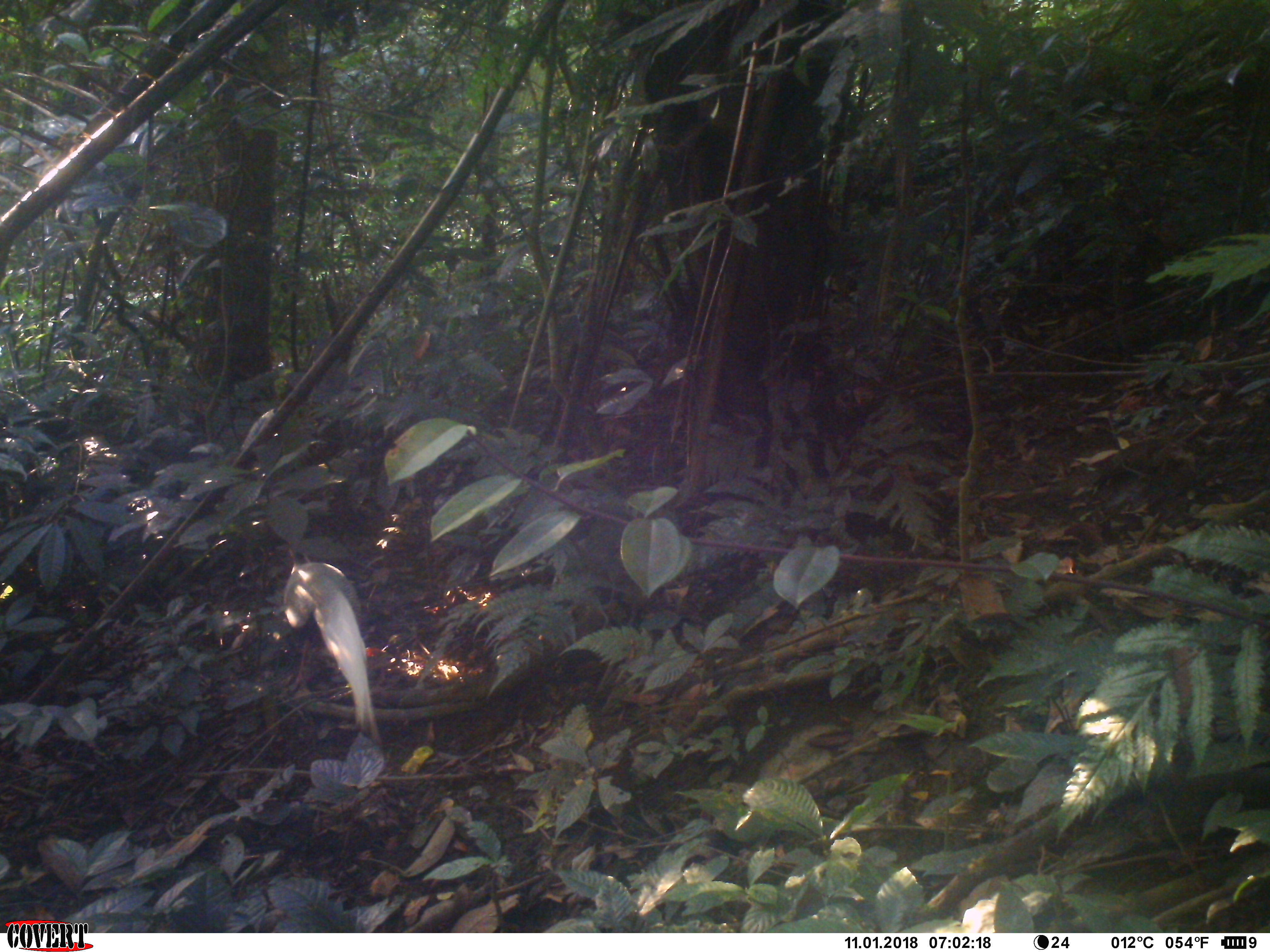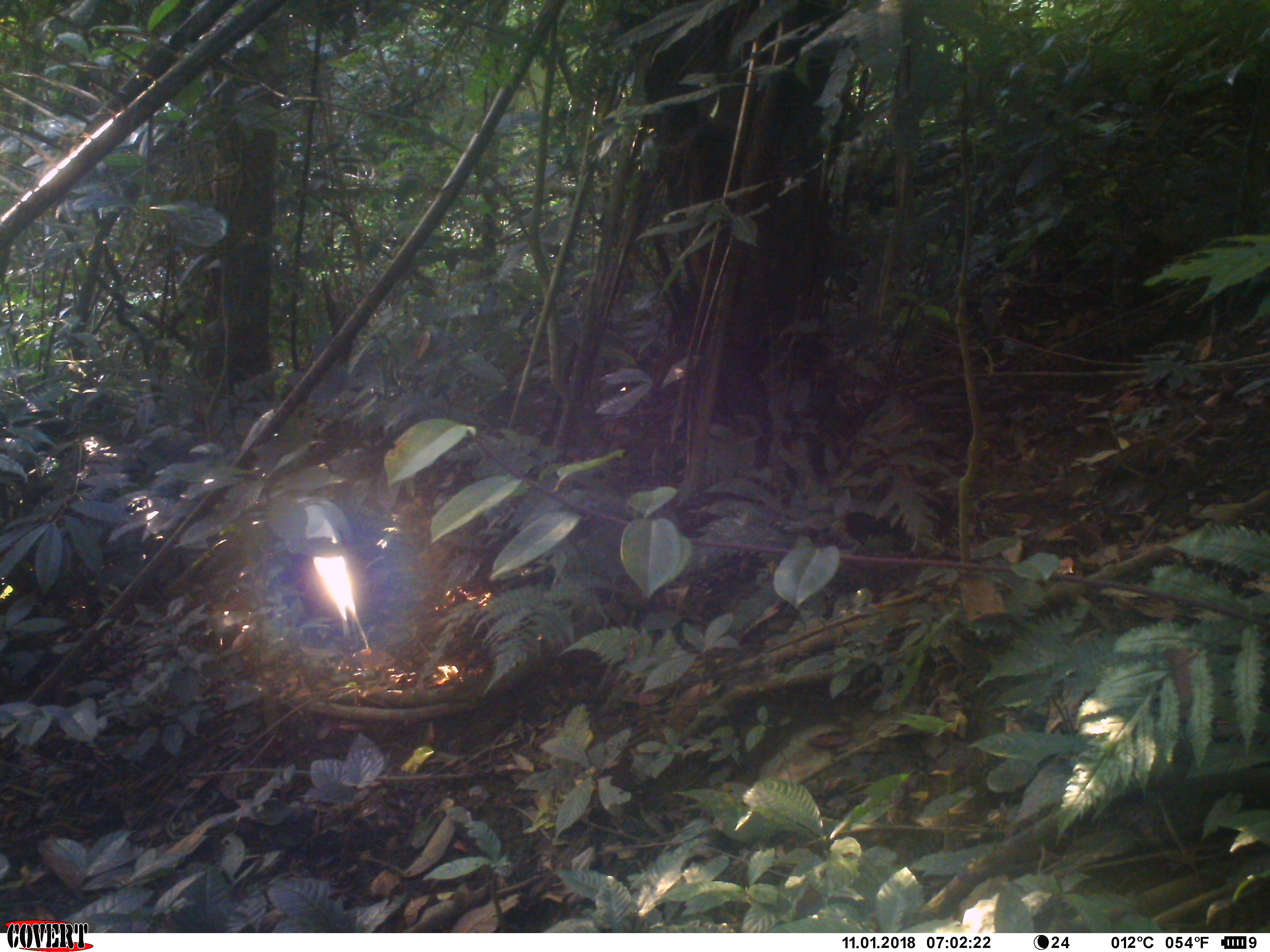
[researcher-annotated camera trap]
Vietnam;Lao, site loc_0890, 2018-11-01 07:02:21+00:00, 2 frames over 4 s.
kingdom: Animalia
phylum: Chordata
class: Aves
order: Galliformes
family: Phasianidae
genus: Lophura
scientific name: Lophura nycthemera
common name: silver pheasant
Silver pheasant (Lophura nycthemera). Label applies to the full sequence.